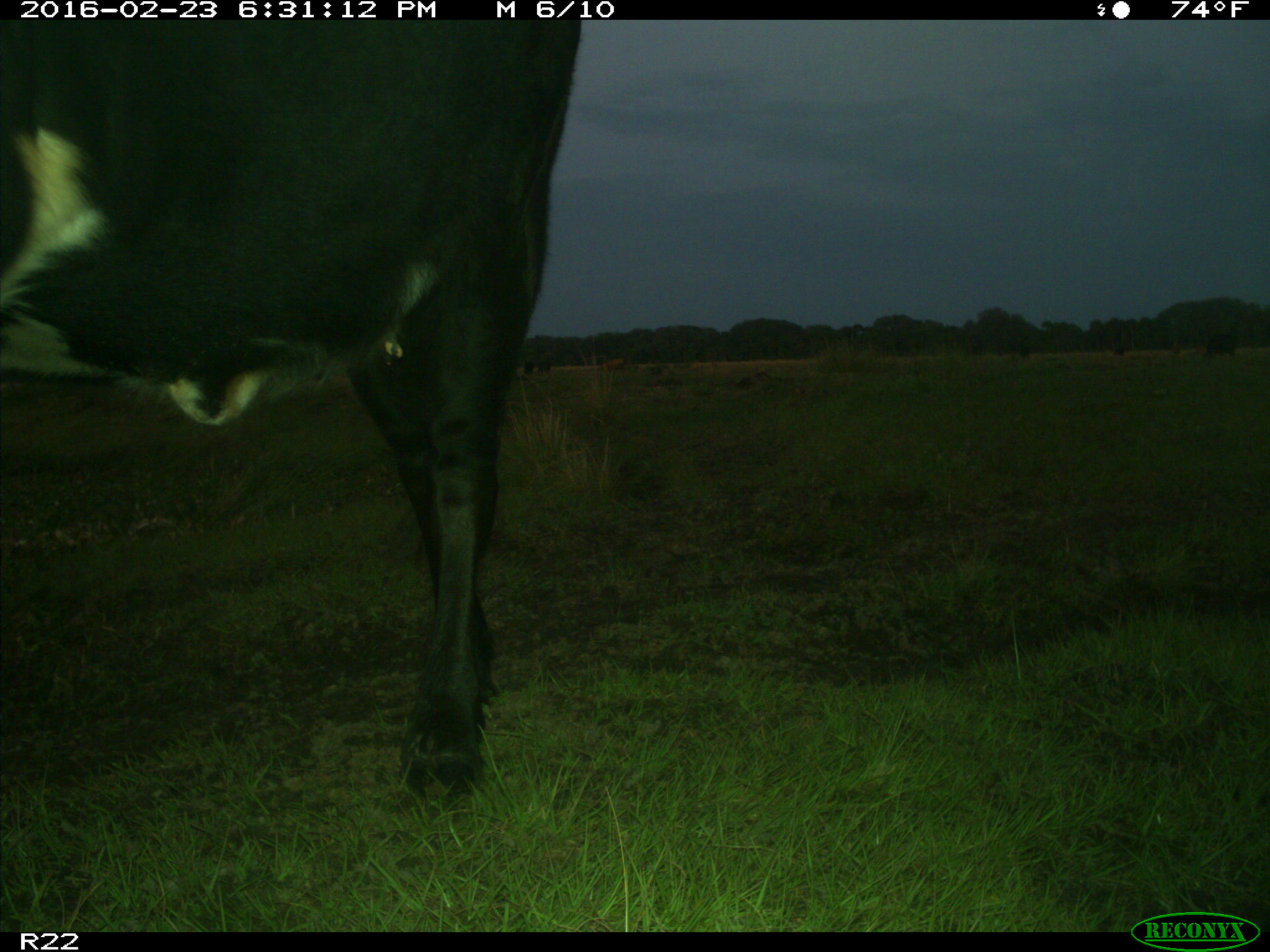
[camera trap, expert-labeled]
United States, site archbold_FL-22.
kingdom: Animalia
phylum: Chordata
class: Mammalia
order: Artiodactyla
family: Bovidae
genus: Bos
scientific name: Bos taurus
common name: domestic cow